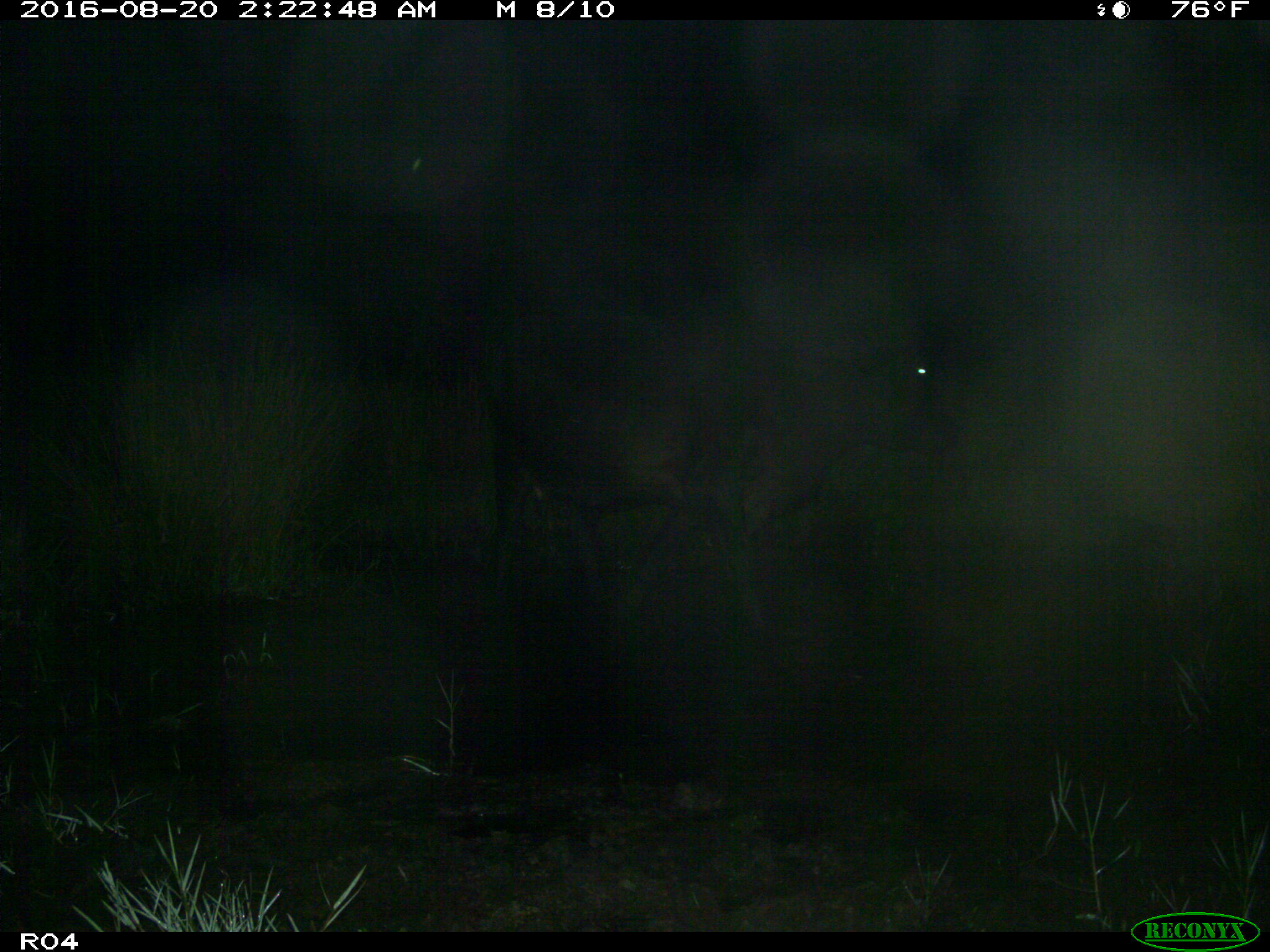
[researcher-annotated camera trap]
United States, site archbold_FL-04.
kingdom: Animalia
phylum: Chordata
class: Mammalia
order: Artiodactyla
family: Bovidae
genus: Bos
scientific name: Bos taurus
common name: domestic cow